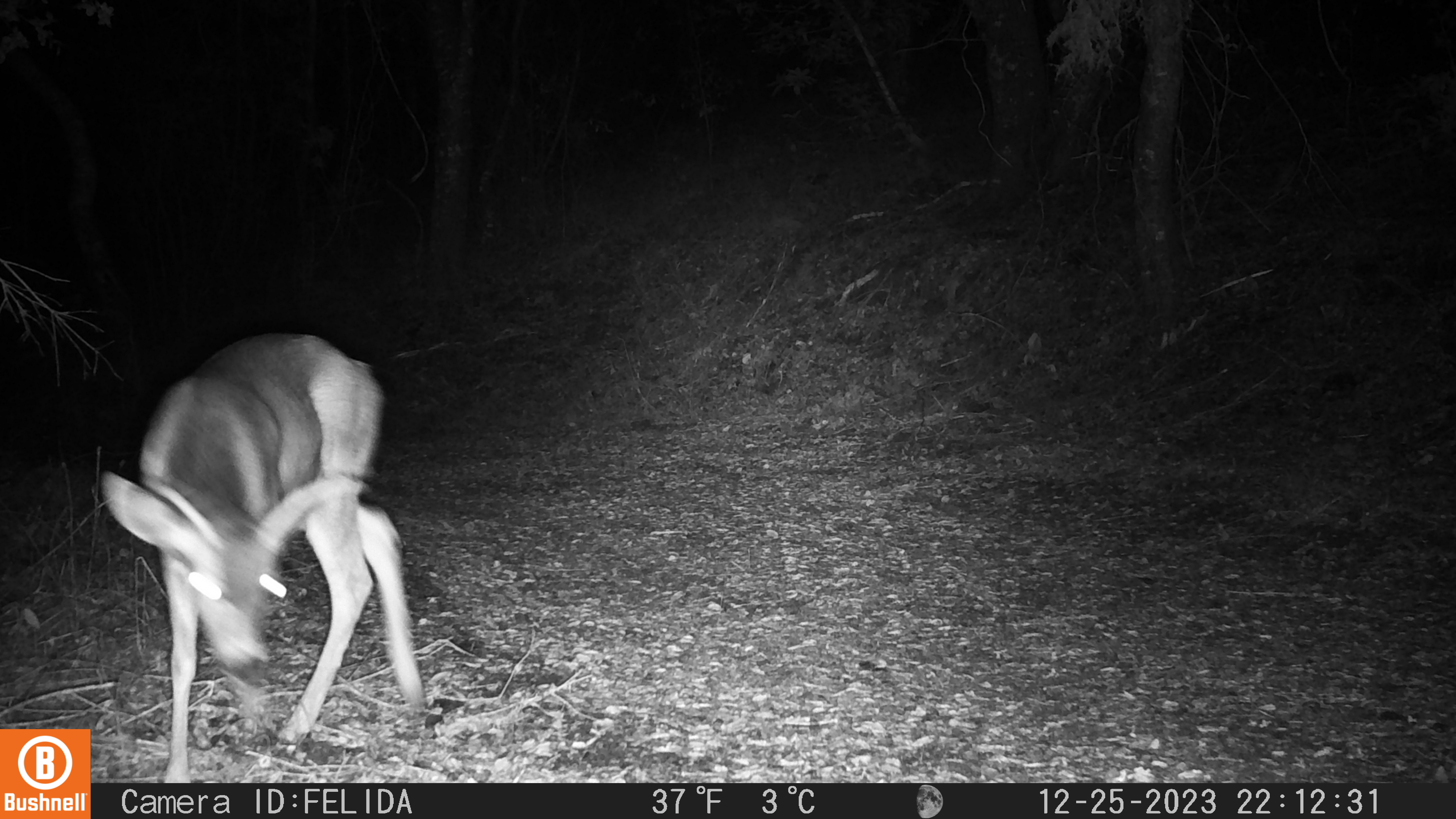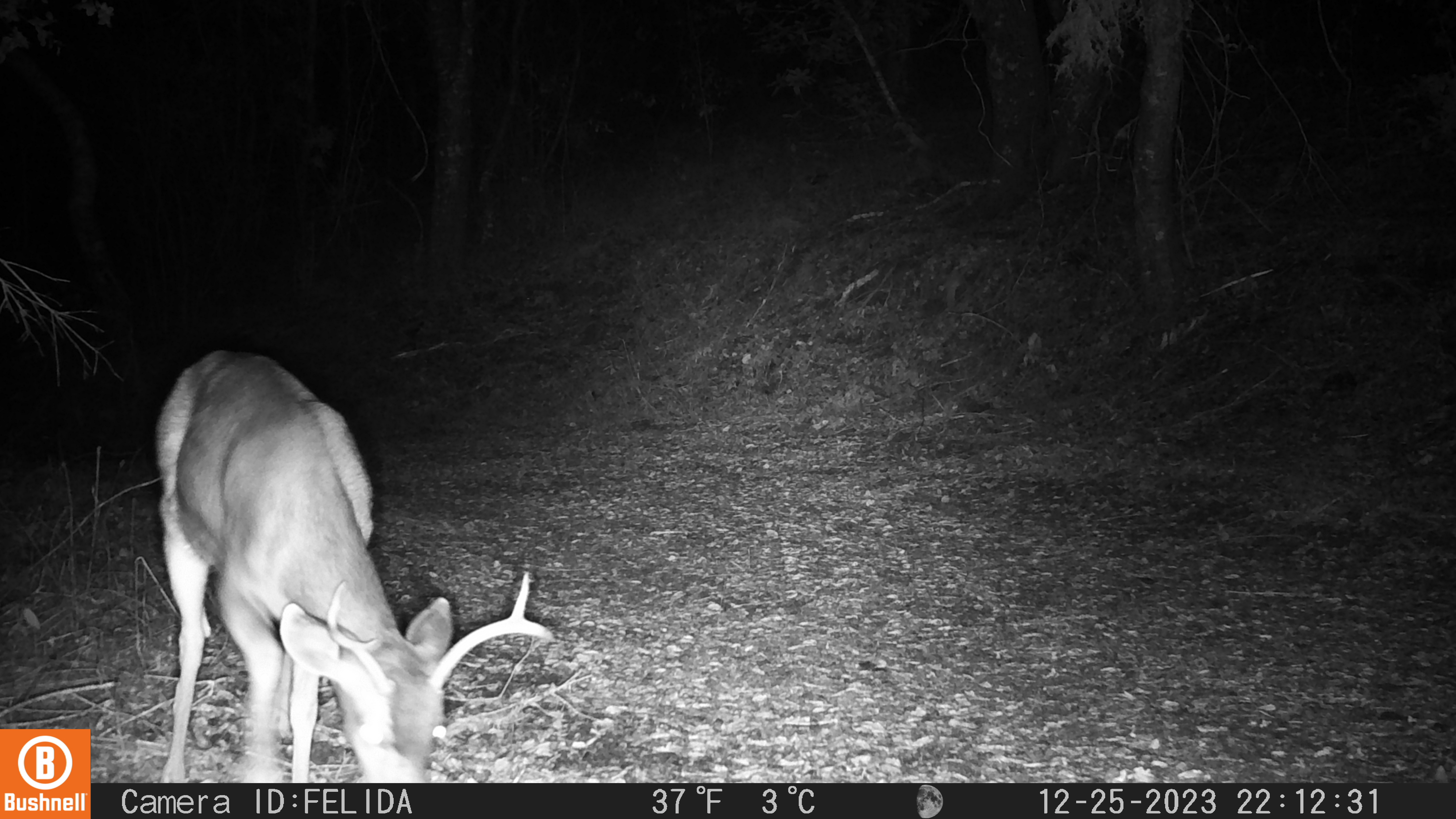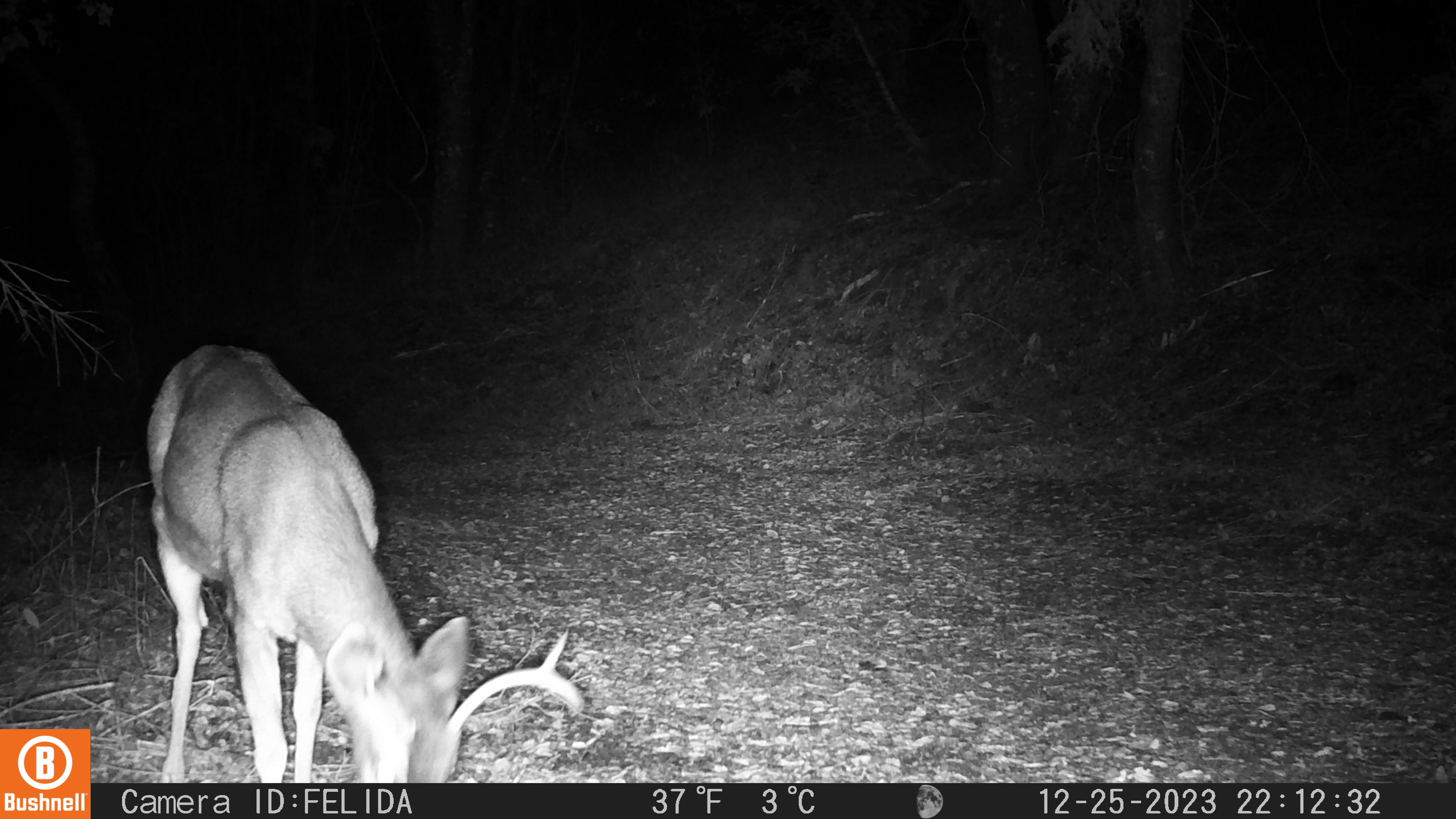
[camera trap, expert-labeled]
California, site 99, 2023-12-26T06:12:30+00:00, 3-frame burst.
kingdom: Animalia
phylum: Chordata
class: Mammalia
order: Artiodactyla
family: Cervidae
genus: Odocoileus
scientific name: Odocoileus hemionus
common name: mule deer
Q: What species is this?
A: Mule deer (Odocoileus hemionus).